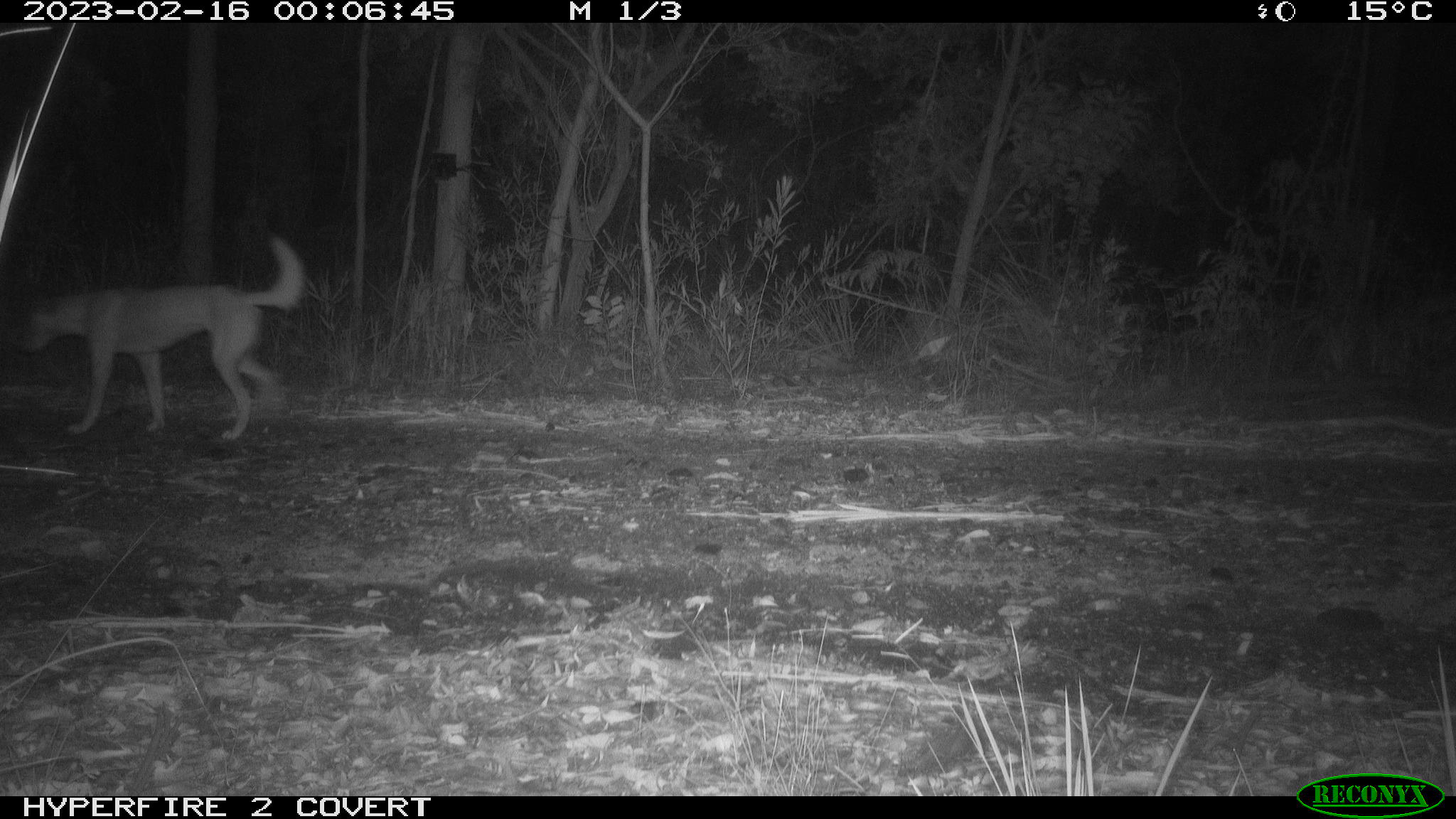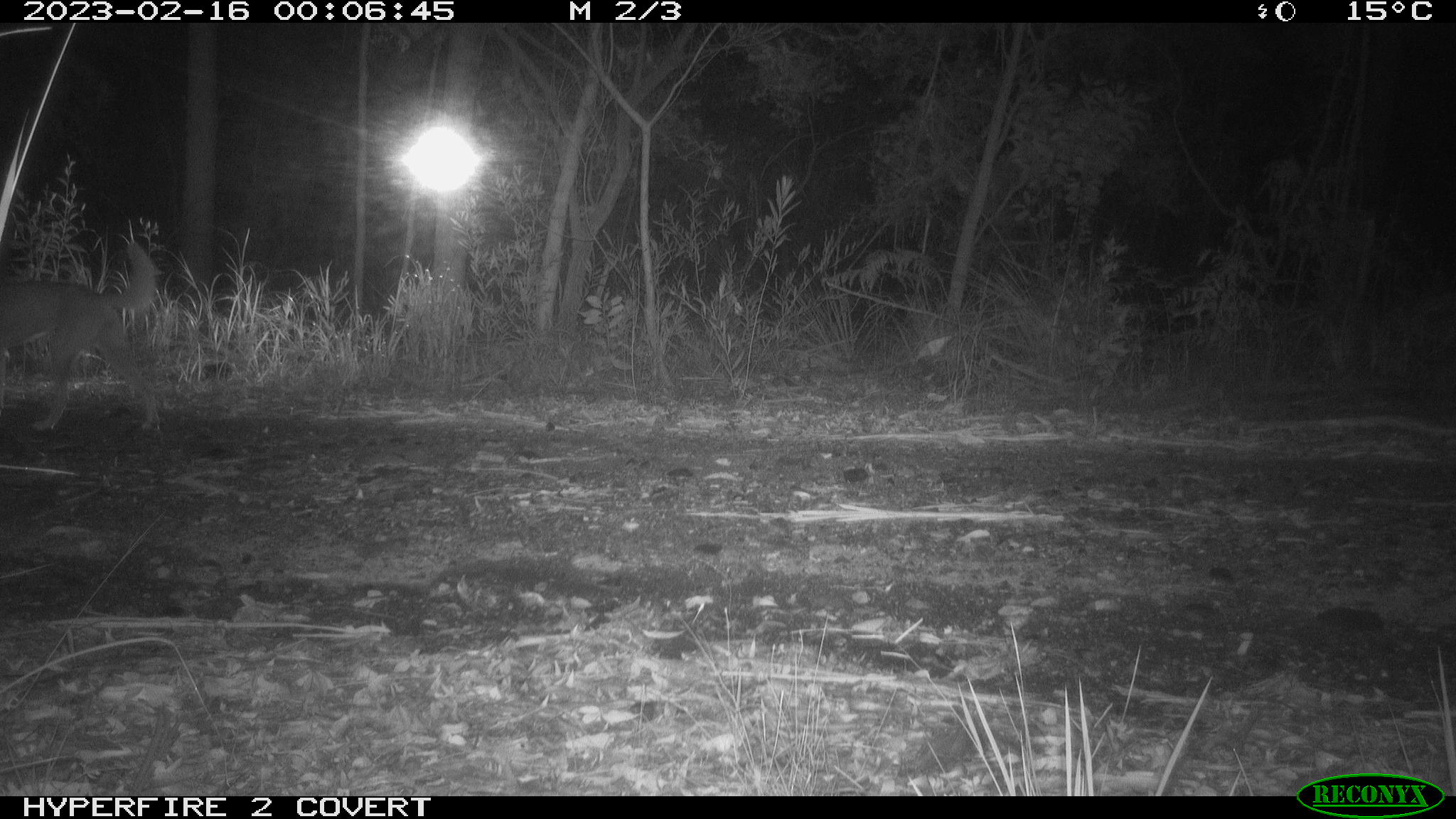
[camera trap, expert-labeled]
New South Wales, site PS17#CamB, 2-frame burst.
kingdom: Animalia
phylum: Chordata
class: Mammalia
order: Carnivora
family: Canidae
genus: Canis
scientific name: Canis familiaris dingo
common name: dingo